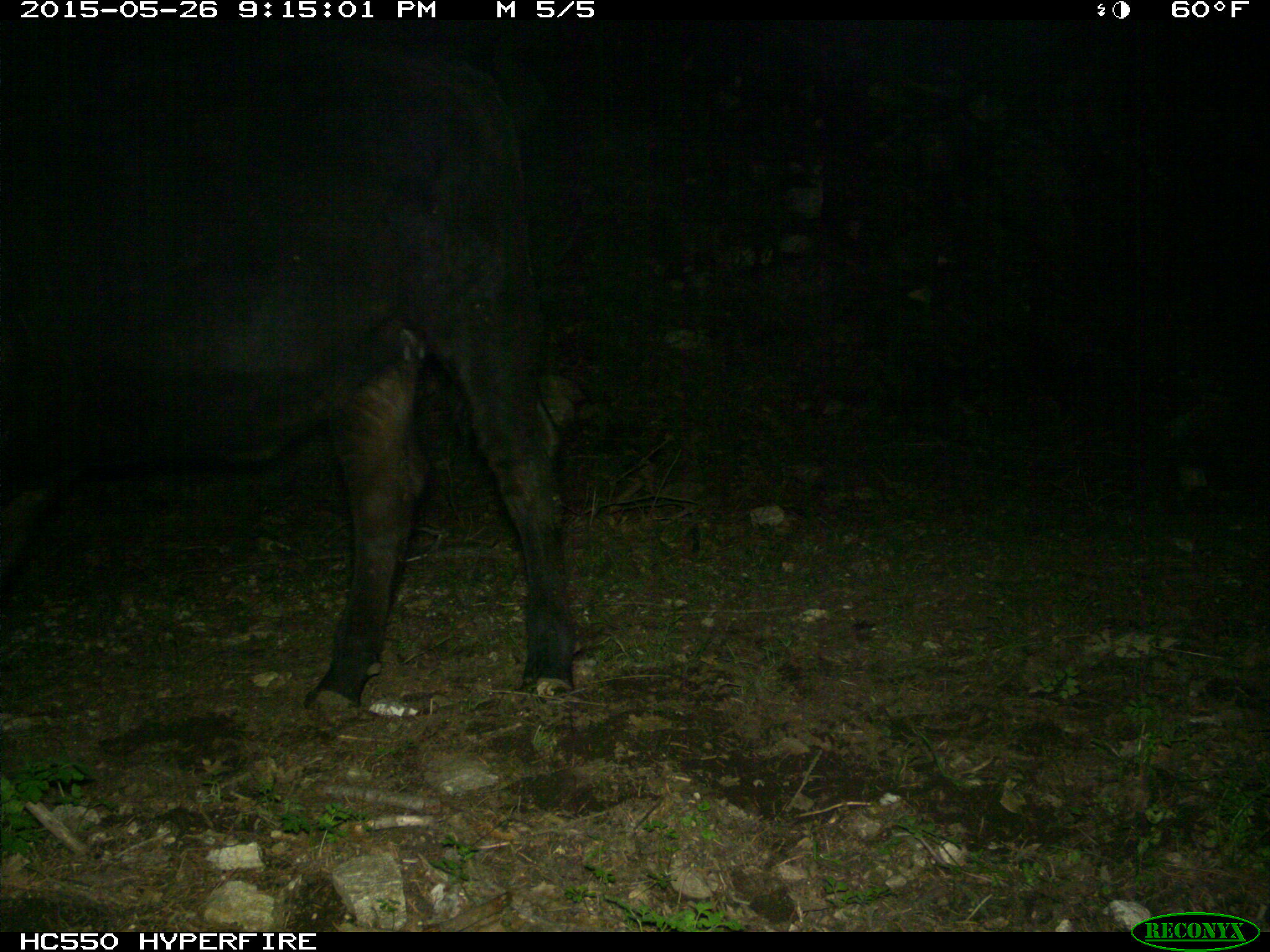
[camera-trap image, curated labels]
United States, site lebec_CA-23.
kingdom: Animalia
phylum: Chordata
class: Mammalia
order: Artiodactyla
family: Bovidae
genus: Bos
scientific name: Bos taurus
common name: domestic cow